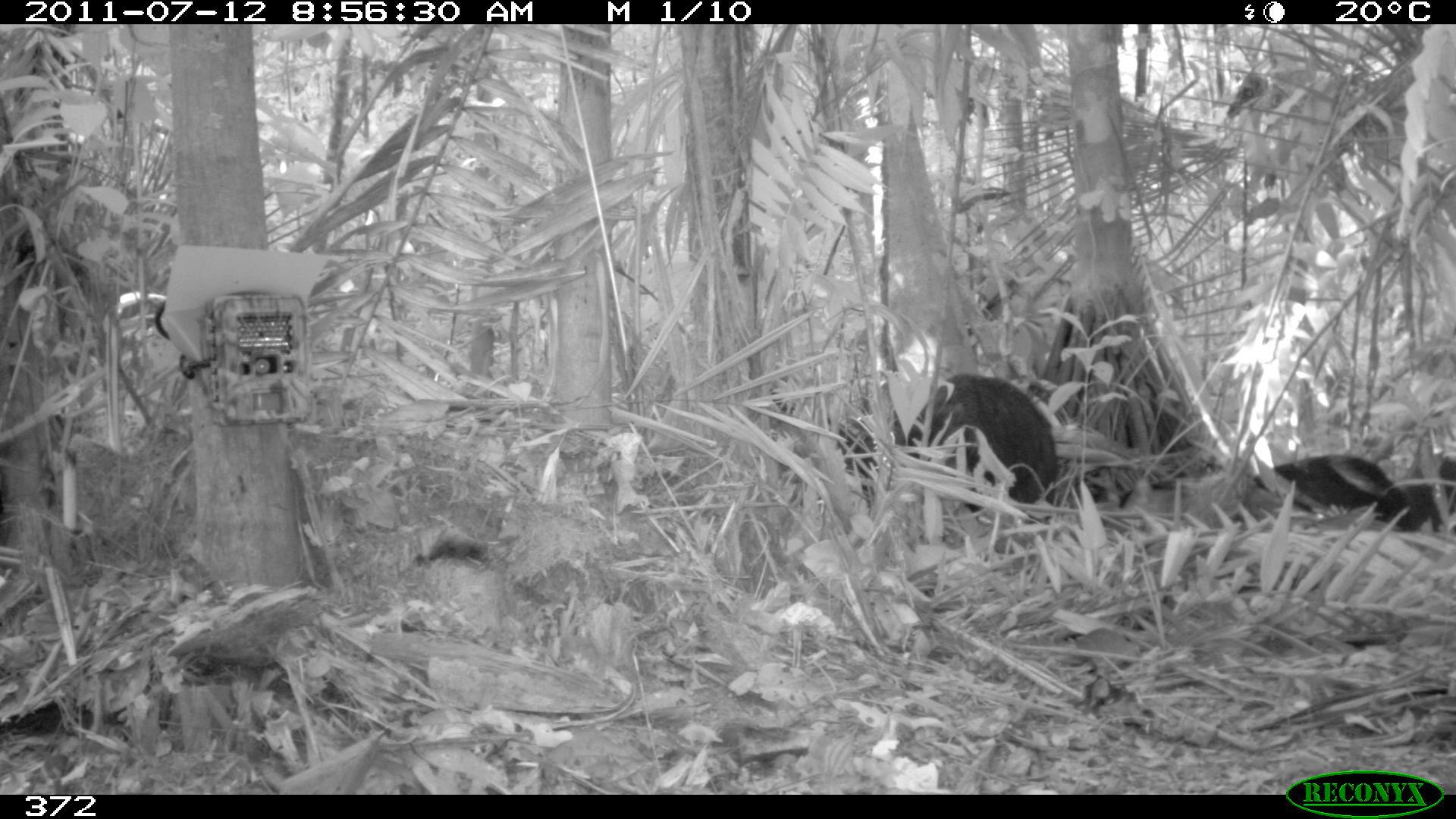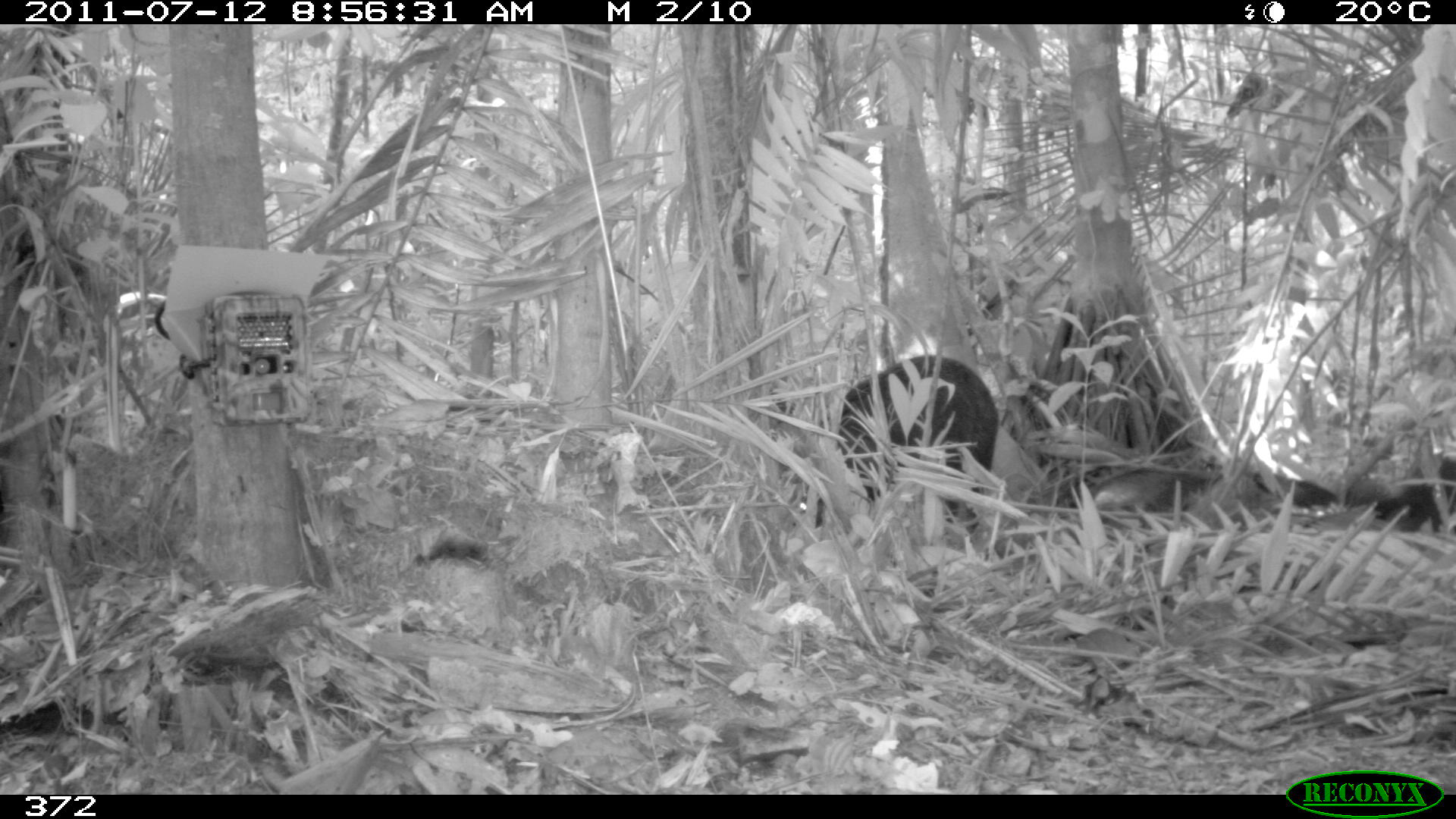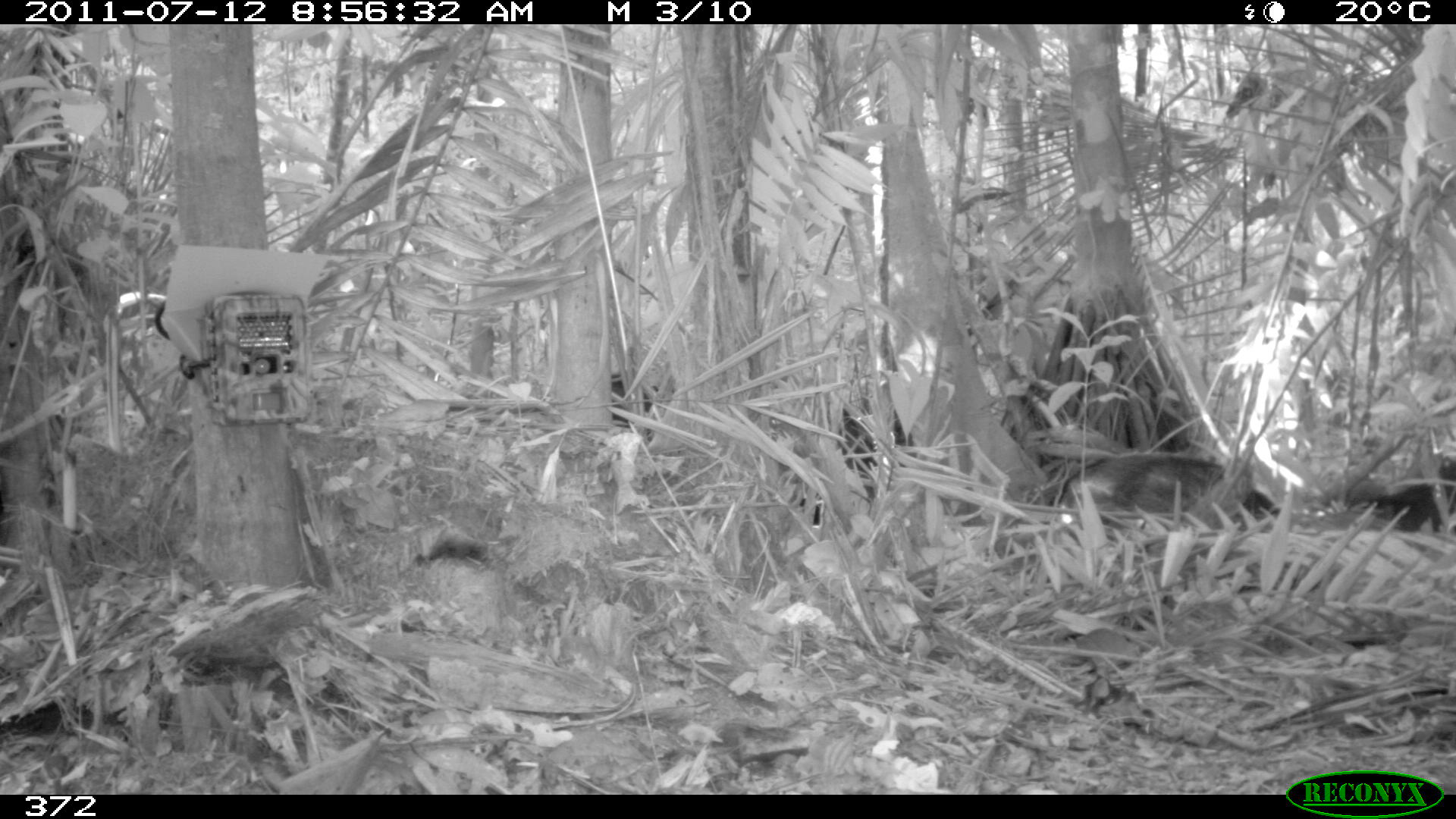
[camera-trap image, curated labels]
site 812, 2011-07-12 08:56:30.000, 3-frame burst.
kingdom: Animalia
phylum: Chordata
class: Mammalia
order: Artiodactyla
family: Tayassuidae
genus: Tayassu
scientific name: Tayassu pecari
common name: white-lipped peccary